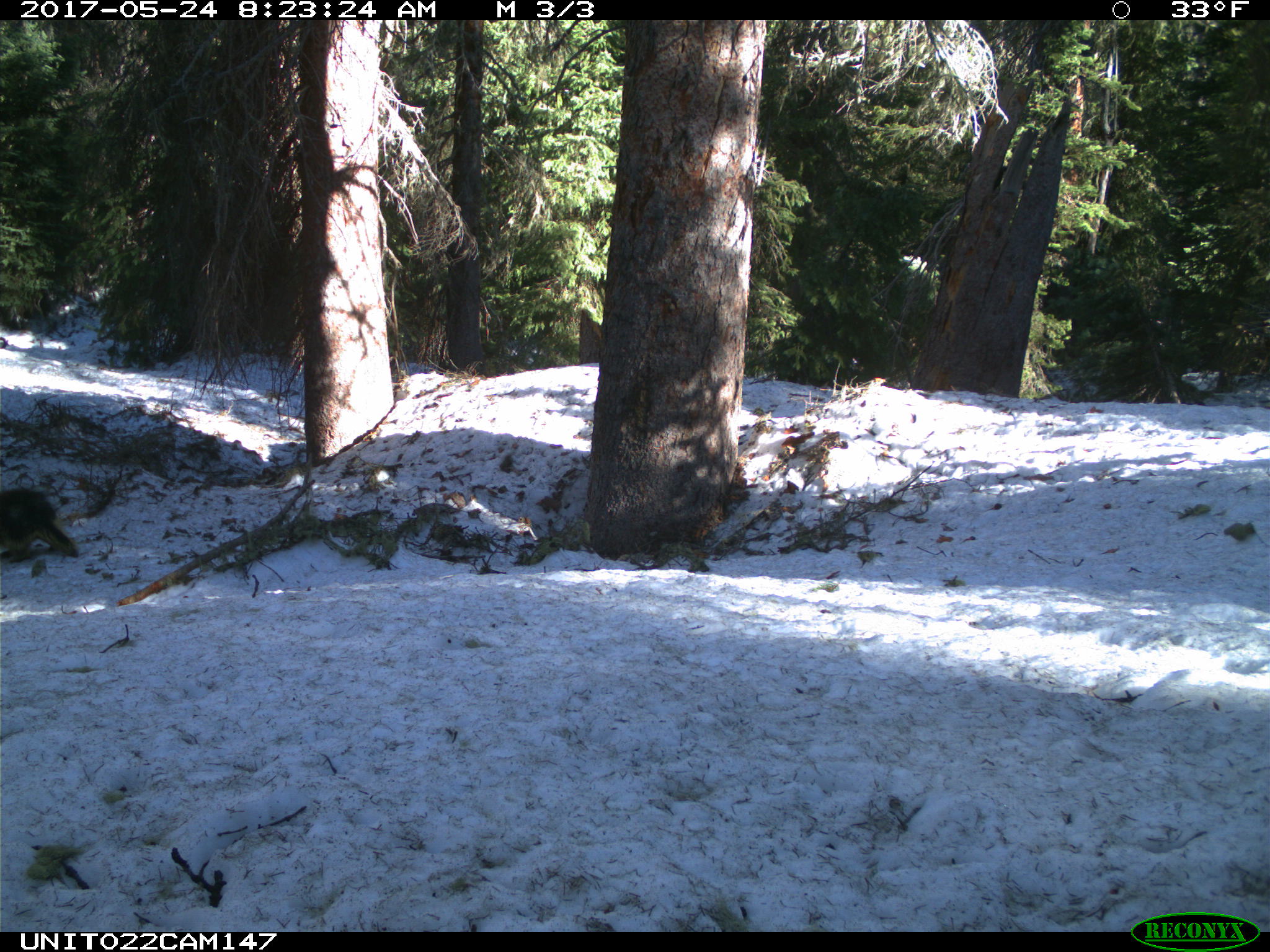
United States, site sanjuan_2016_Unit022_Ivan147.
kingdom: Animalia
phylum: Chordata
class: Mammalia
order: Rodentia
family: Erethizontidae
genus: Erethizon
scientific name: Erethizon dorsatum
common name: north american porcupine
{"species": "Erethizon dorsatum (north american porcupine)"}